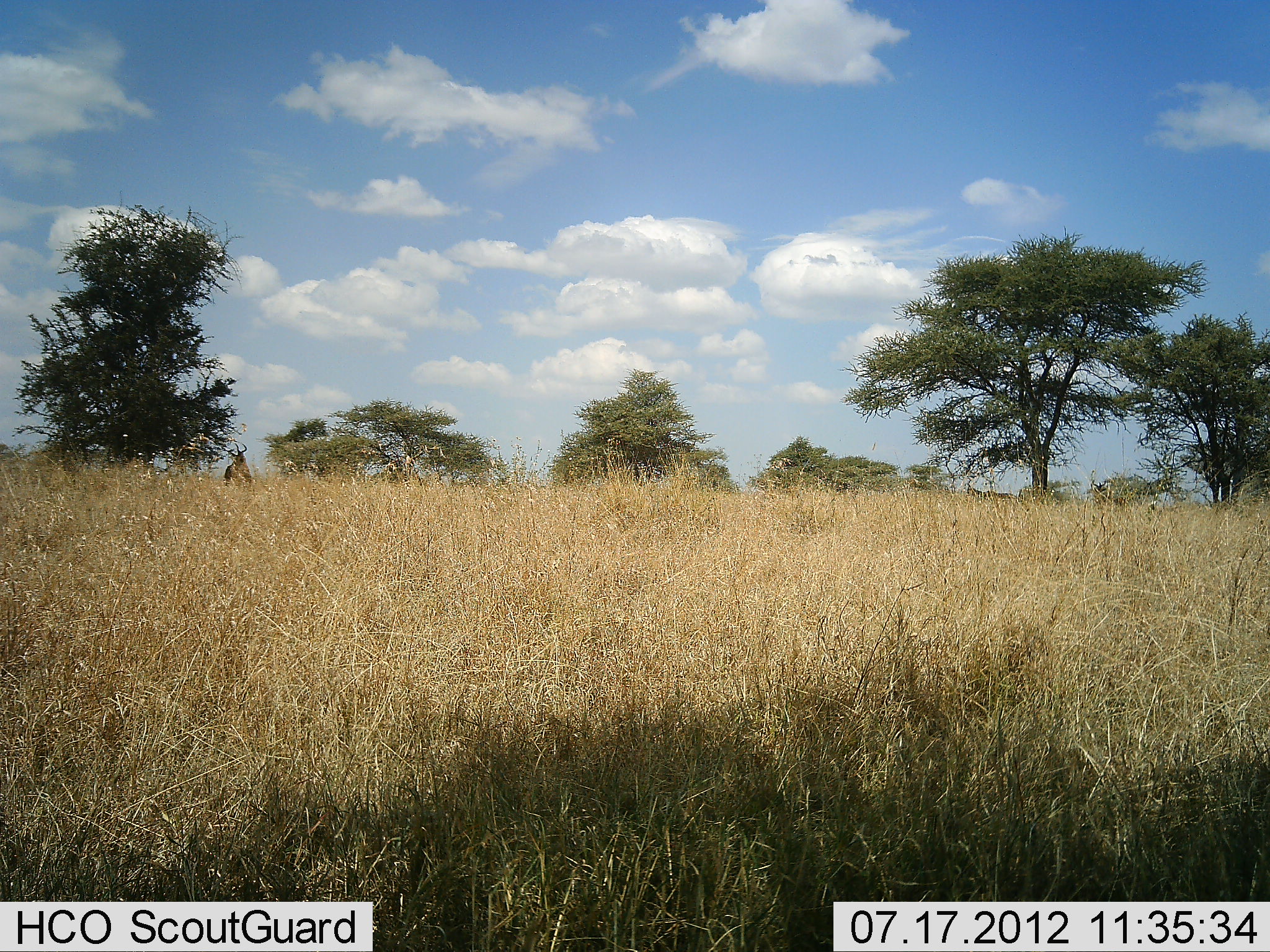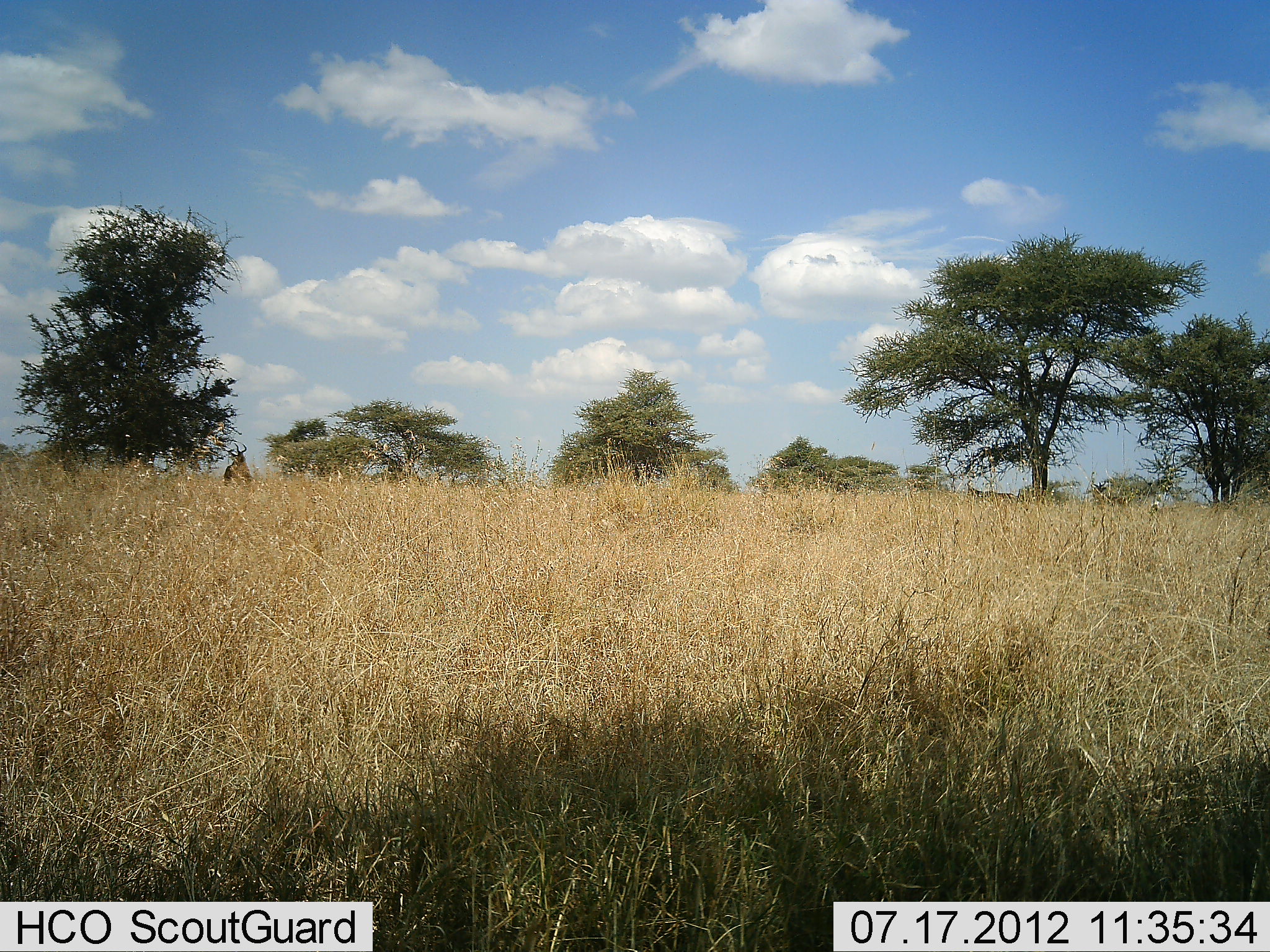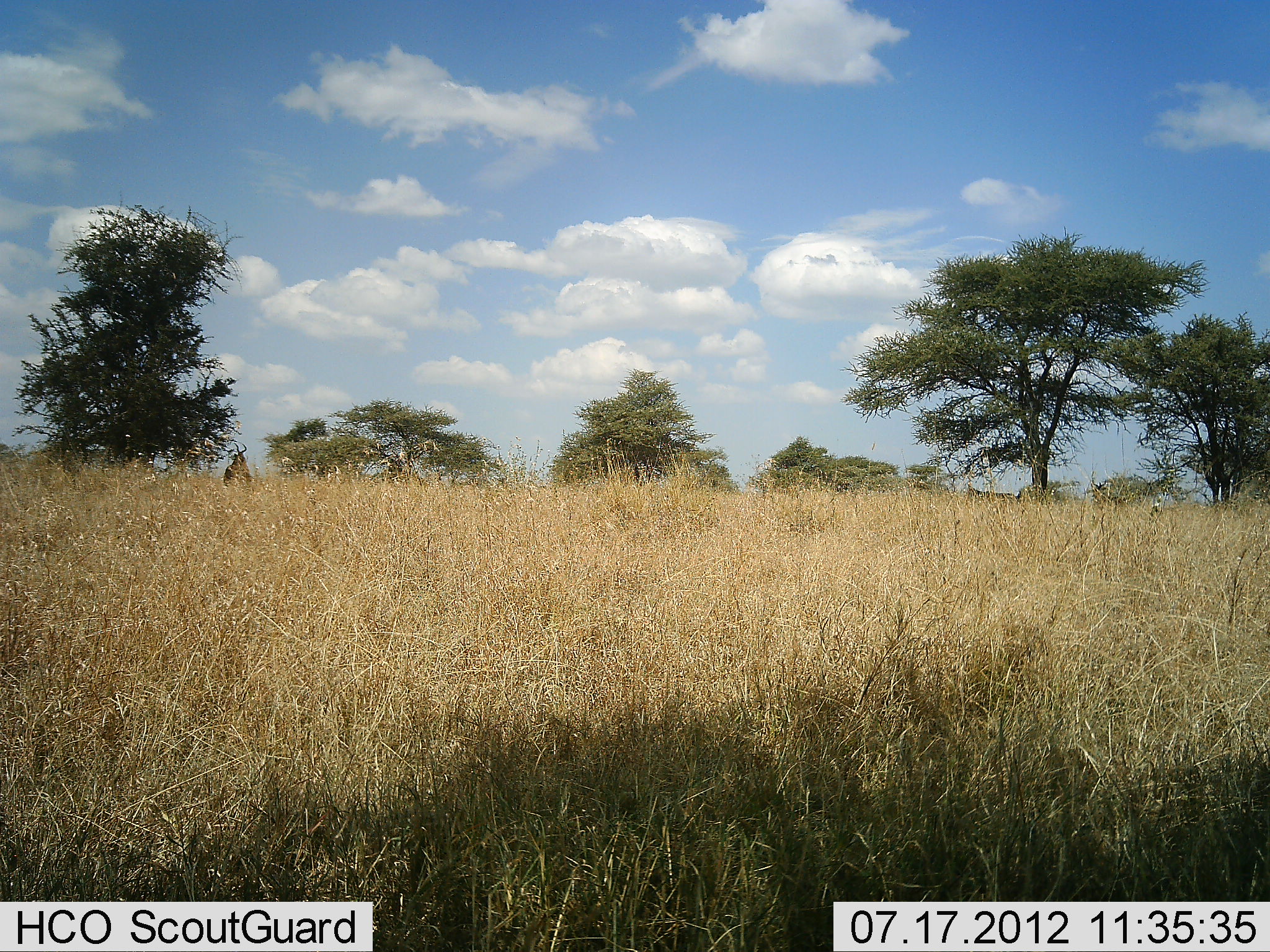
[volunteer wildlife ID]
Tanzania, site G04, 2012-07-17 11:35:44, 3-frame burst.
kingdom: Animalia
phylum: Chordata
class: Mammalia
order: Artiodactyla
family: Bovidae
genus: Alcelaphus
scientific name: Alcelaphus buselaphus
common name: hartebeest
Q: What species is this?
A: Hartebeest (Alcelaphus buselaphus).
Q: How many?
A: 1.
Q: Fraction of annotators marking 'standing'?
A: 90%.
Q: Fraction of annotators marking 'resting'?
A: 0%.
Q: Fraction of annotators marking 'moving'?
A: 10%.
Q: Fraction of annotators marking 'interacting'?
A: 0%.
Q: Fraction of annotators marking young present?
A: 0%.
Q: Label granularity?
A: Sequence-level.